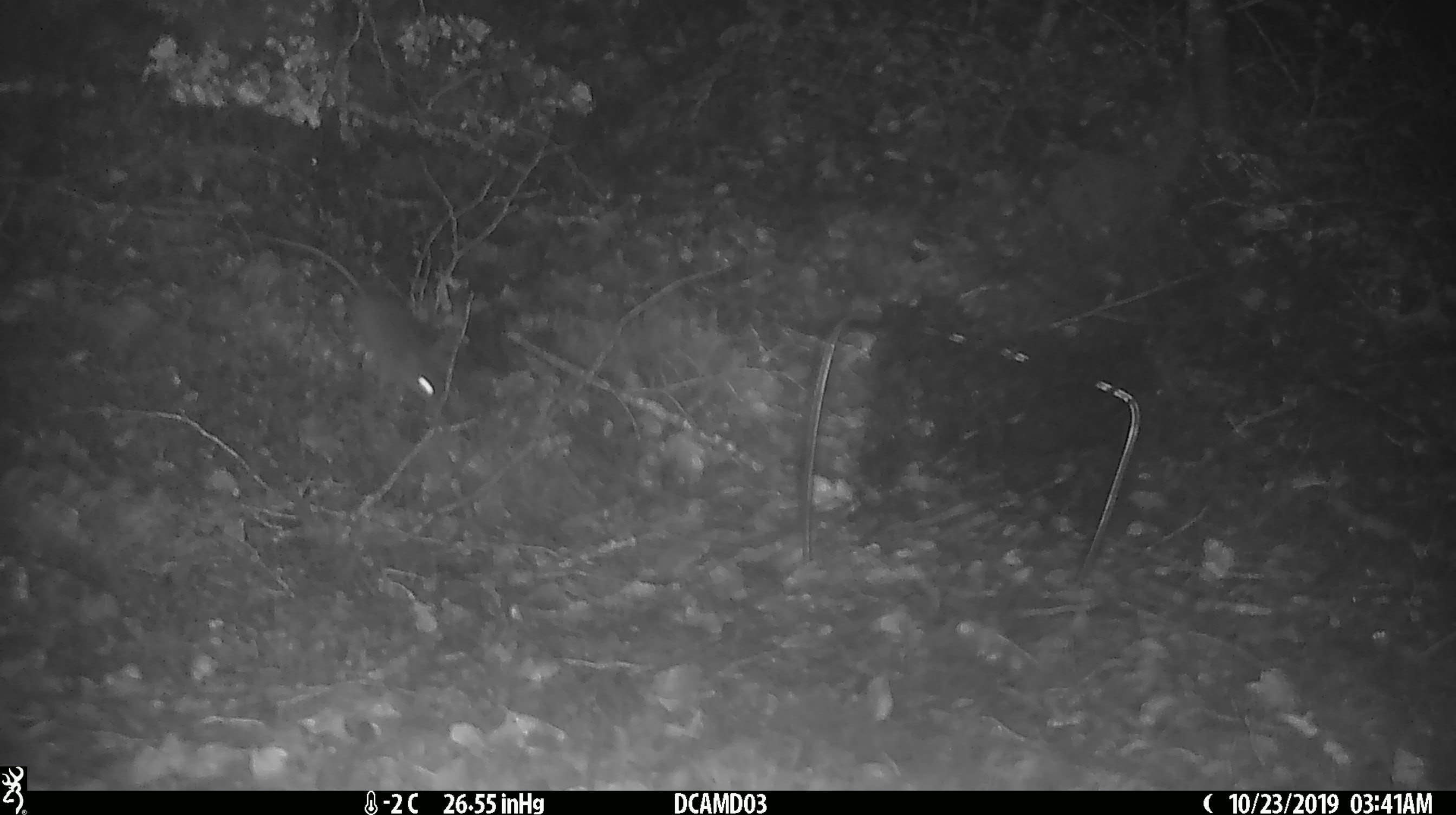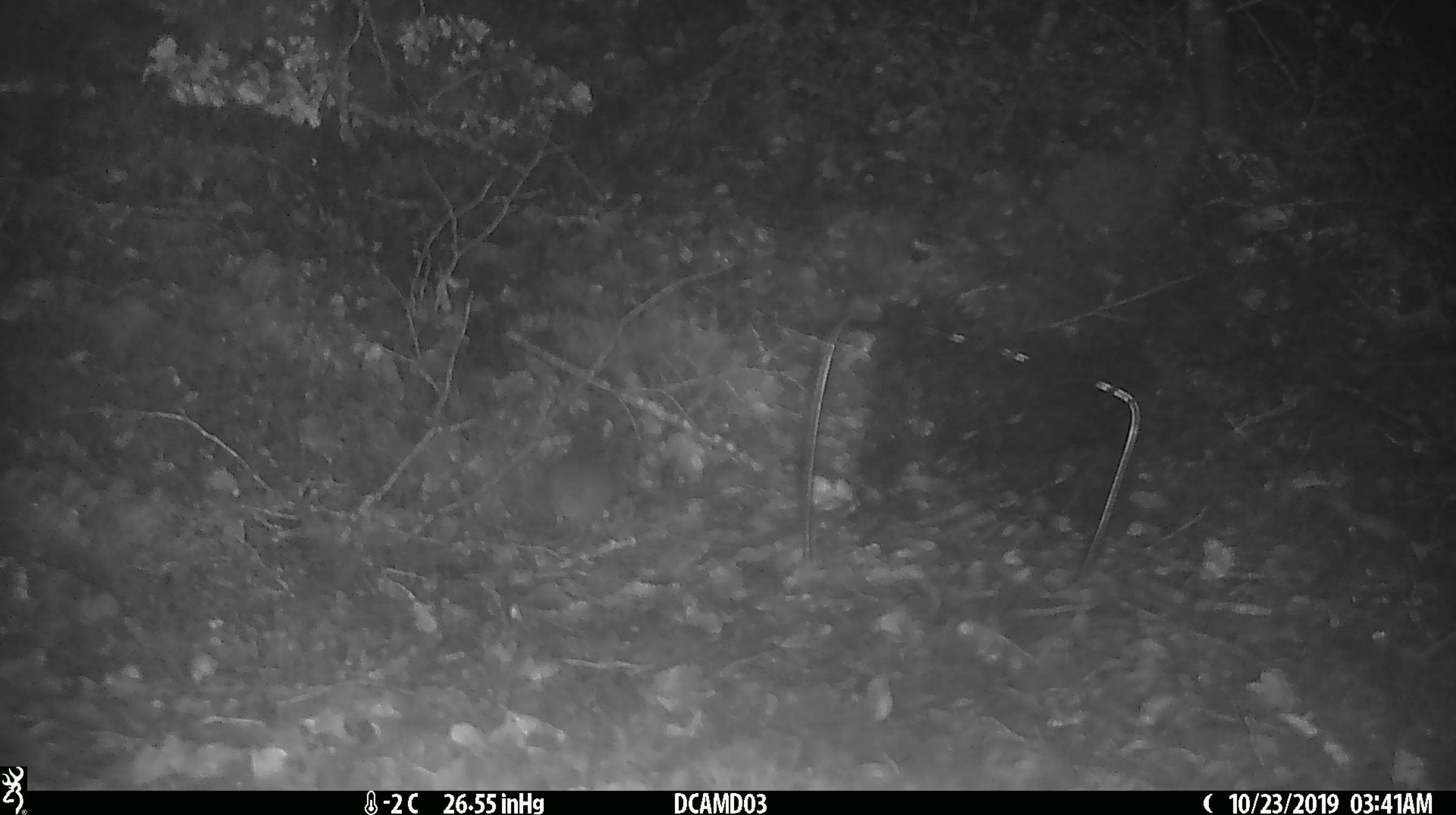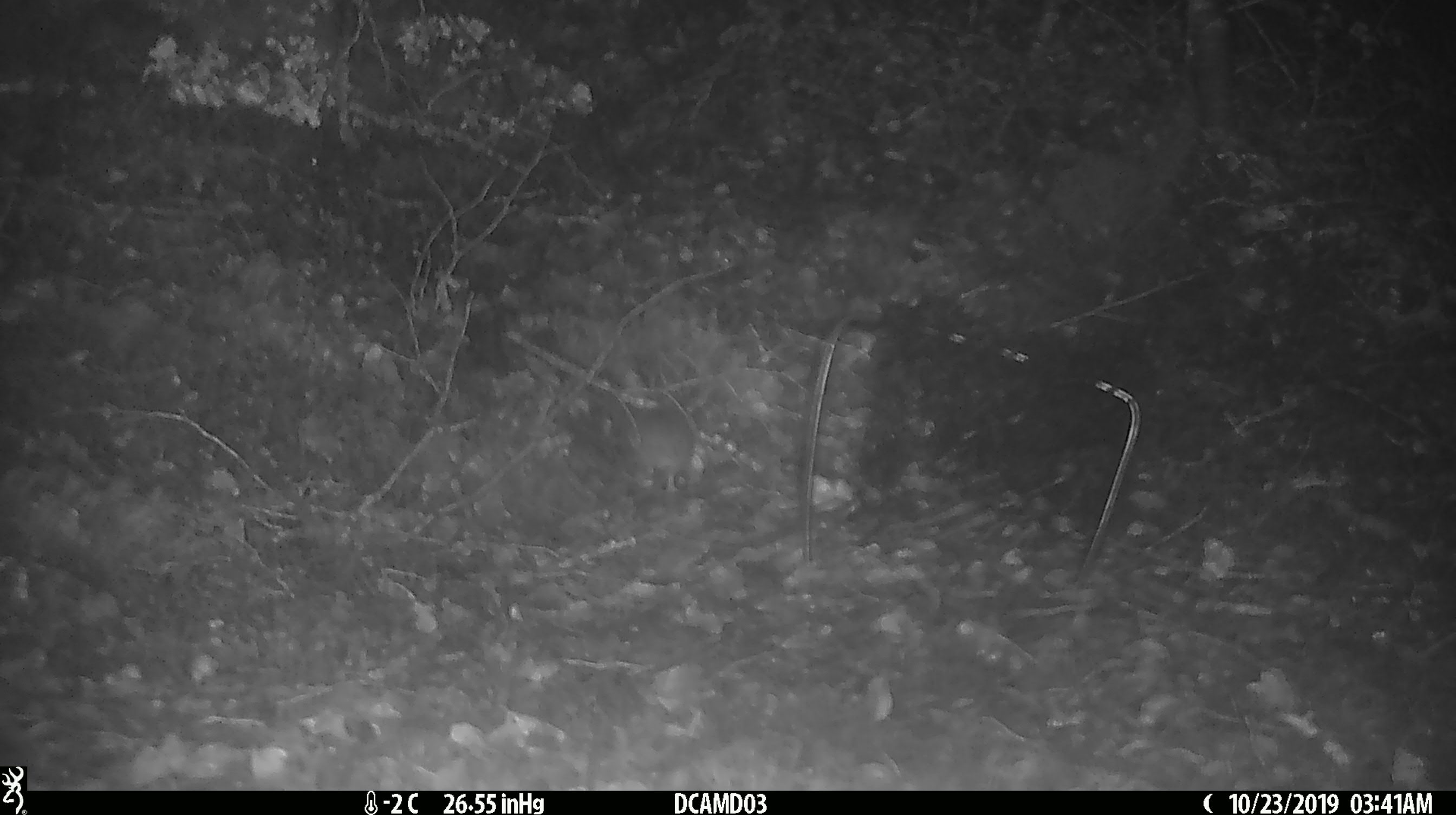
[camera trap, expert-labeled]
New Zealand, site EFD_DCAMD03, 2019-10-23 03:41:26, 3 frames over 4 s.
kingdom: Animalia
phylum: Chordata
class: Mammalia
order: Rodentia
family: Muridae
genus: Mus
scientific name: Mus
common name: mouse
Mouse (Mus).